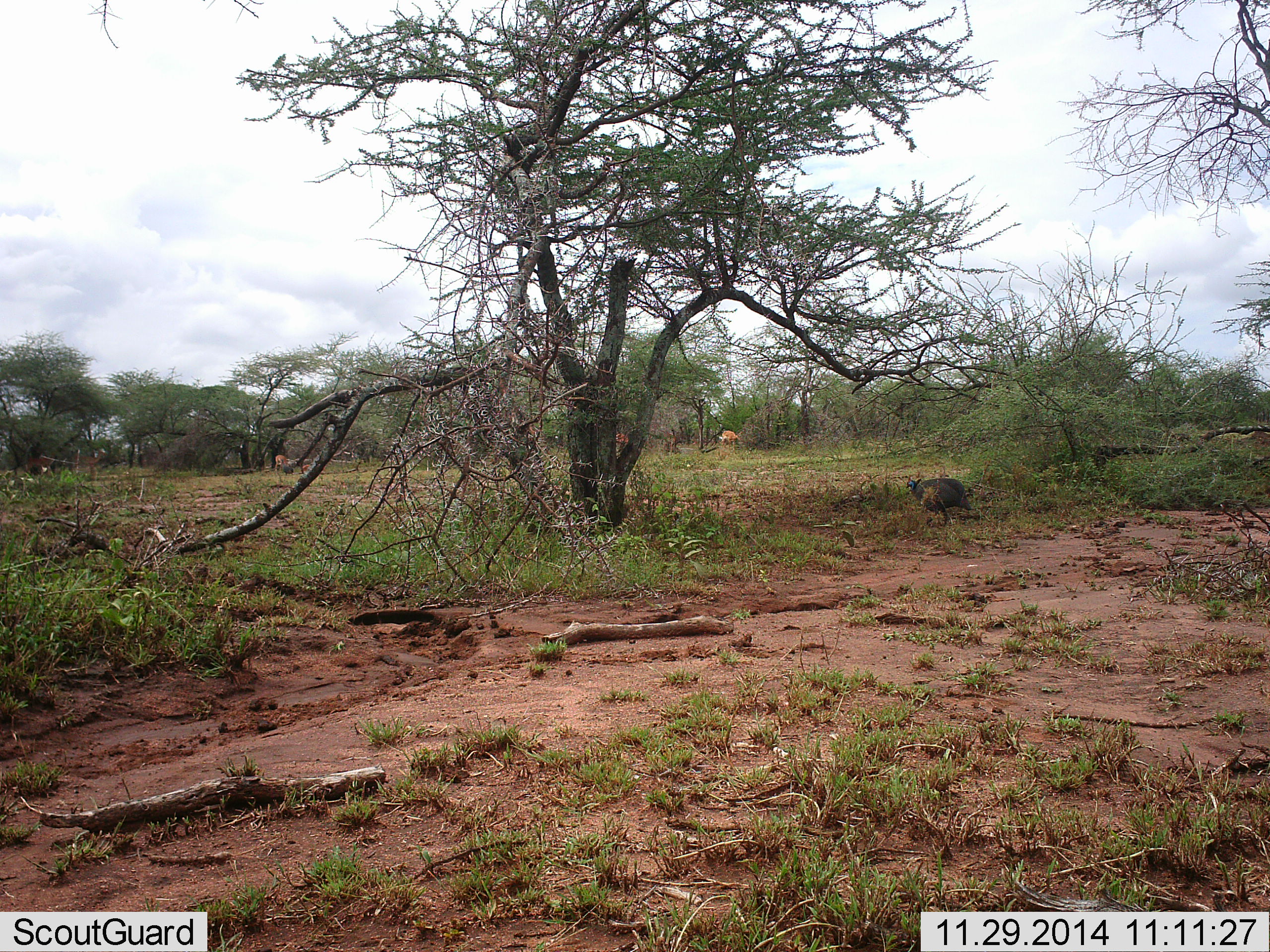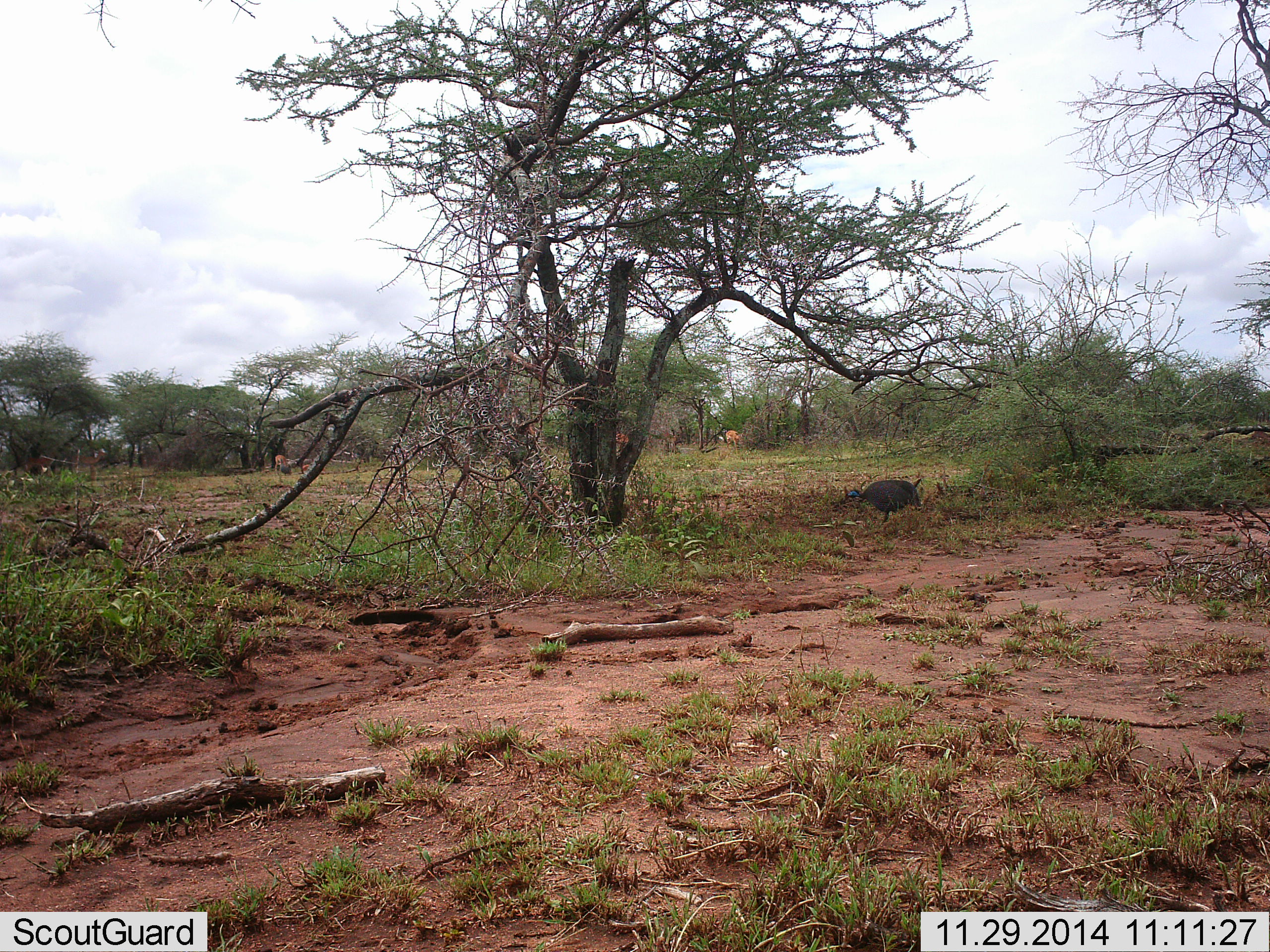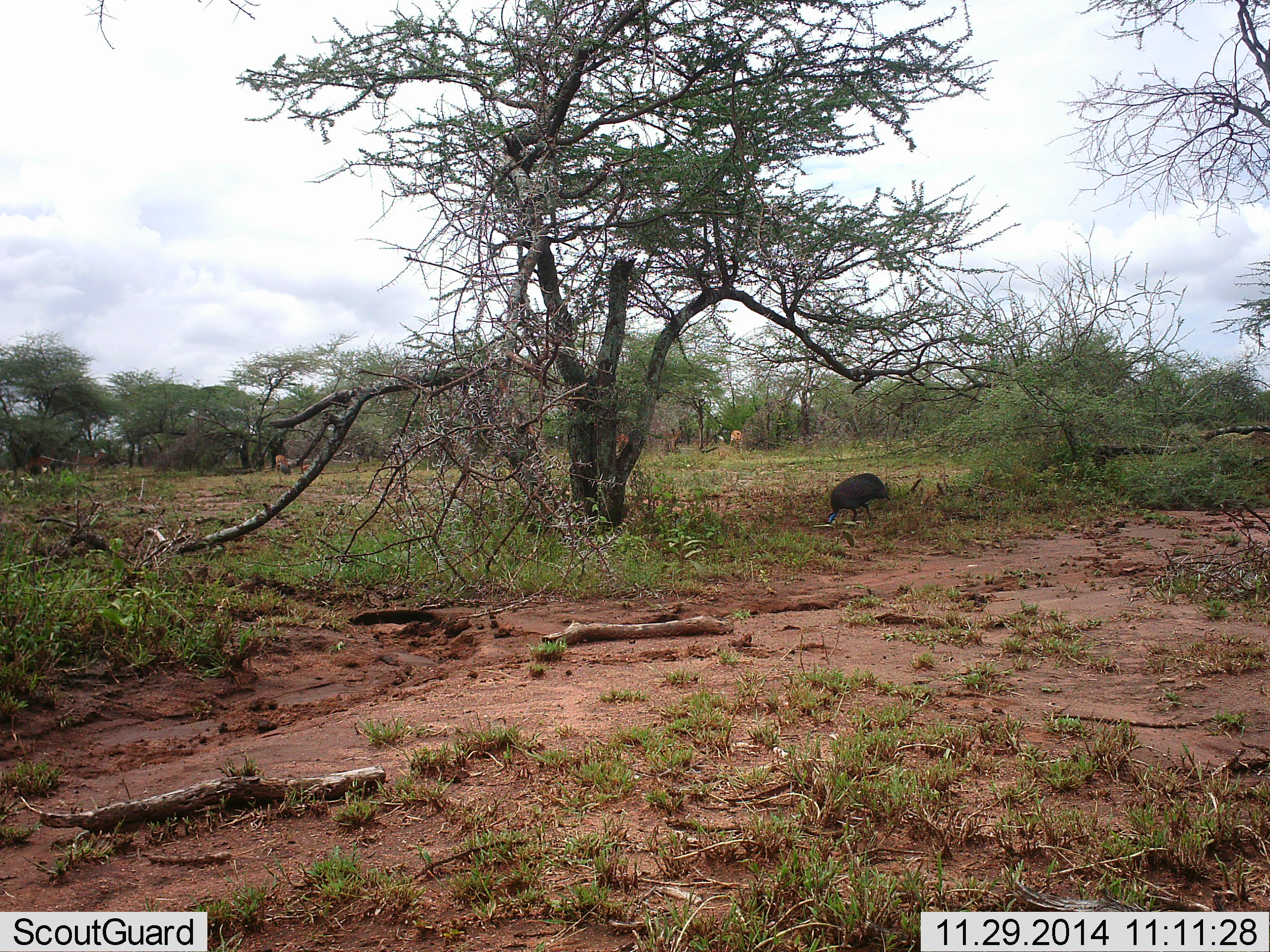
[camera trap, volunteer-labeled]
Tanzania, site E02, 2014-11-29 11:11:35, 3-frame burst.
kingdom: Animalia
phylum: Chordata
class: Aves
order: Galliformes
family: Numididae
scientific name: Numididae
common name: guinea fowl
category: guineafowl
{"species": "guineafowl (guinea fowl) (Numididae)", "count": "1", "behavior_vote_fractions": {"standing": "11%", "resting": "0%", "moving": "83%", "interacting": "0%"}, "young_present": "0%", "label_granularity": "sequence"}